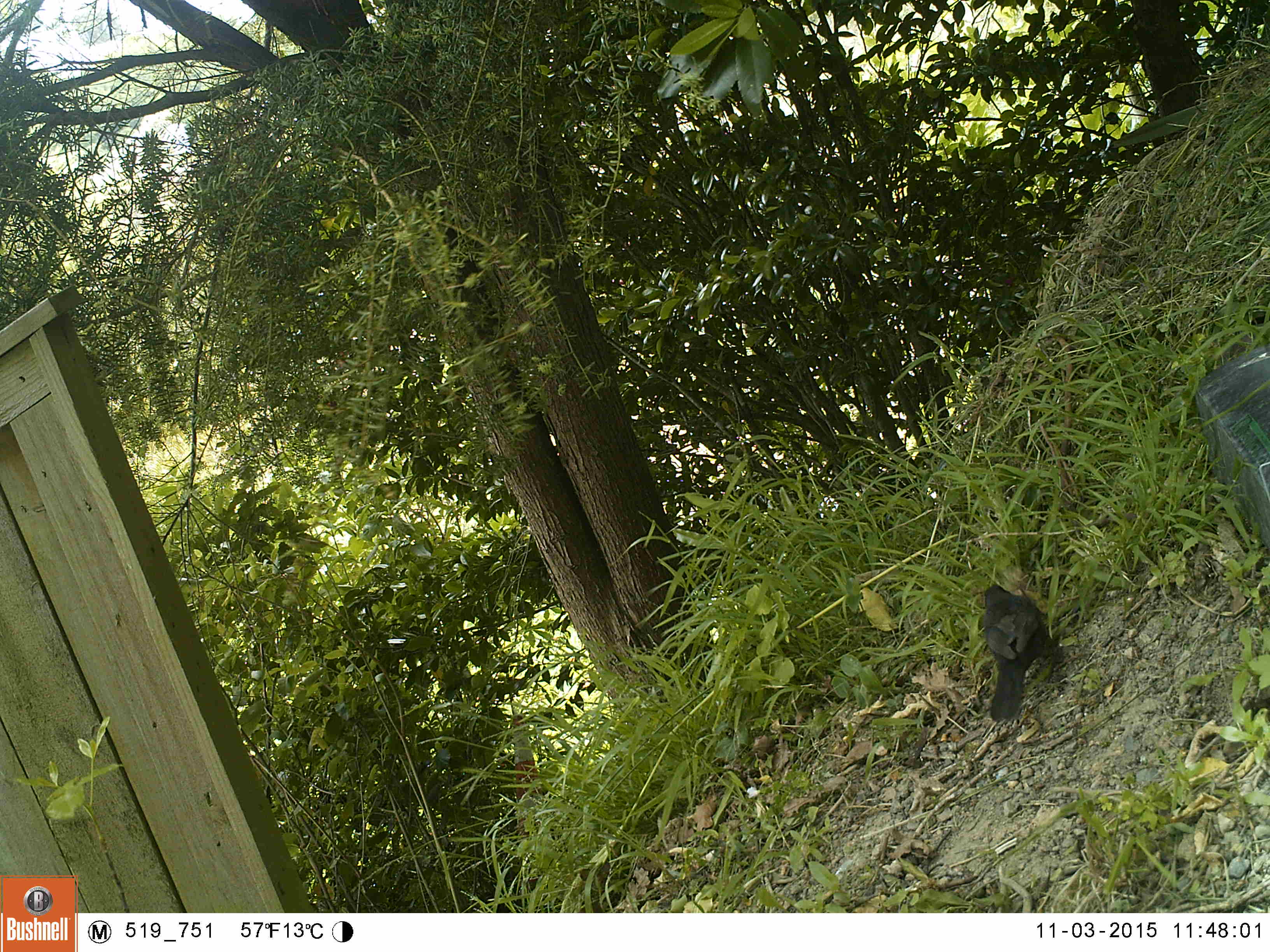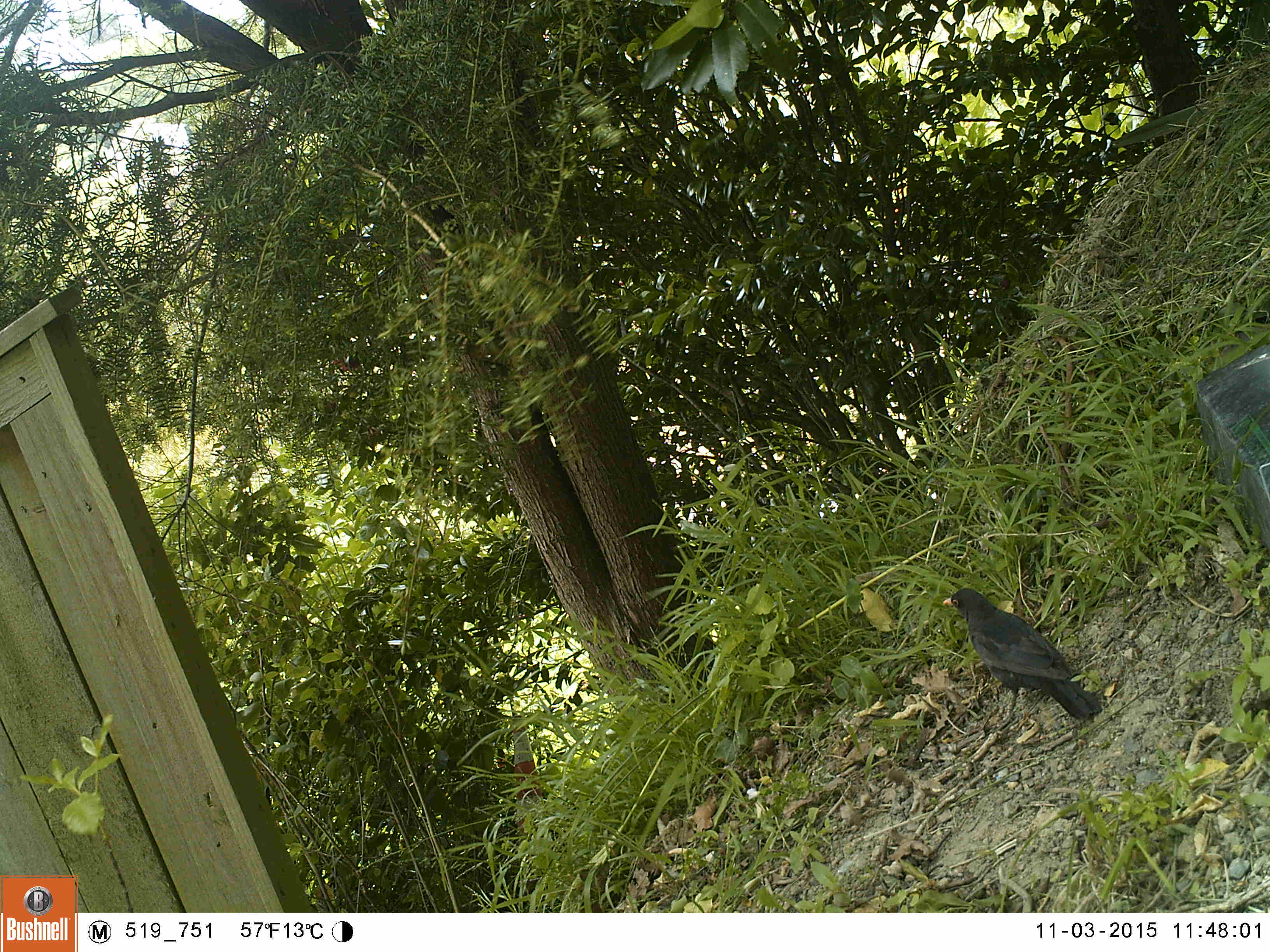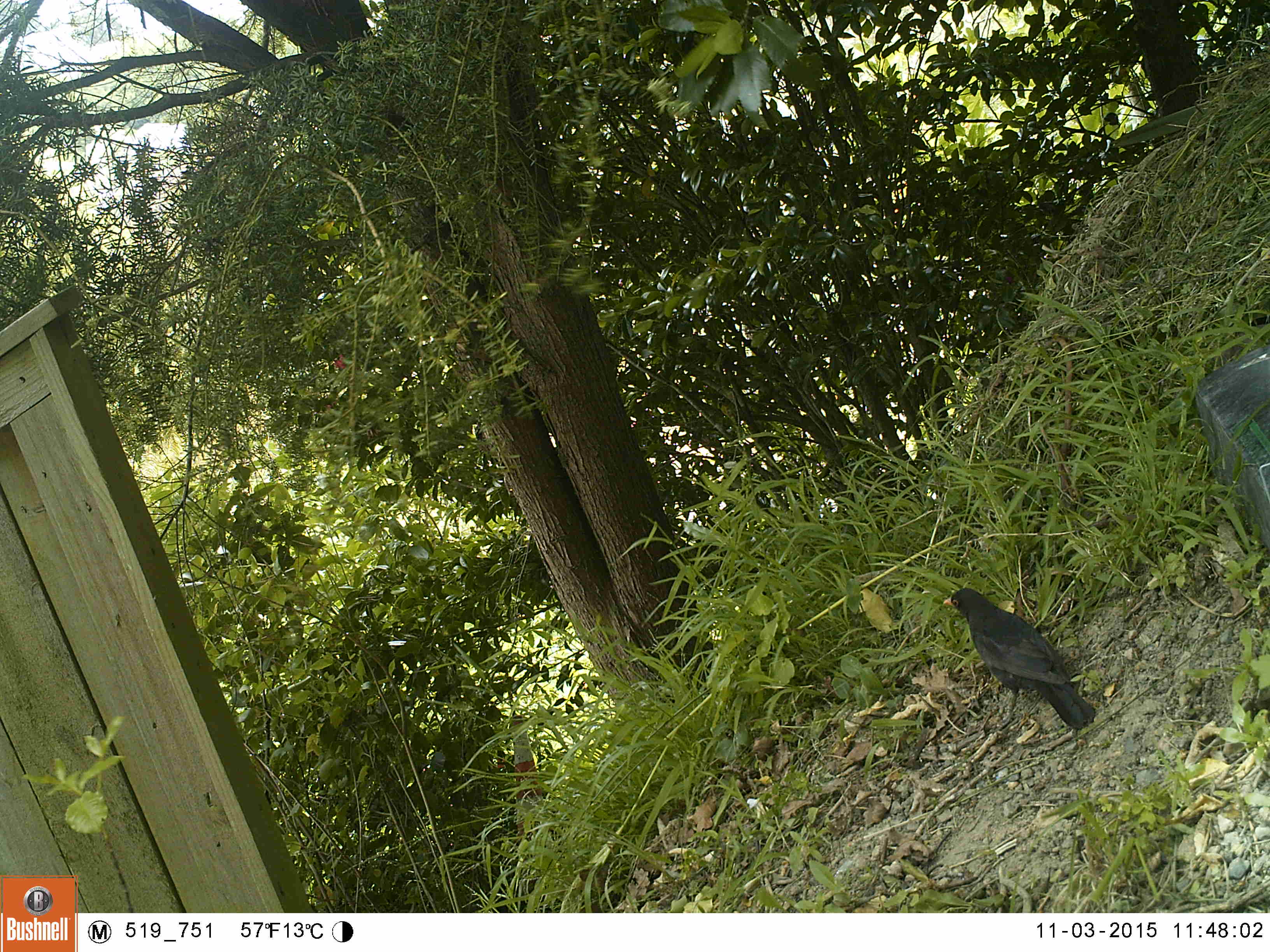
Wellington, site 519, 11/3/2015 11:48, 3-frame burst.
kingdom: Animalia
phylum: Chordata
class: Aves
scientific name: Aves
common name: bird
Bird (Aves).